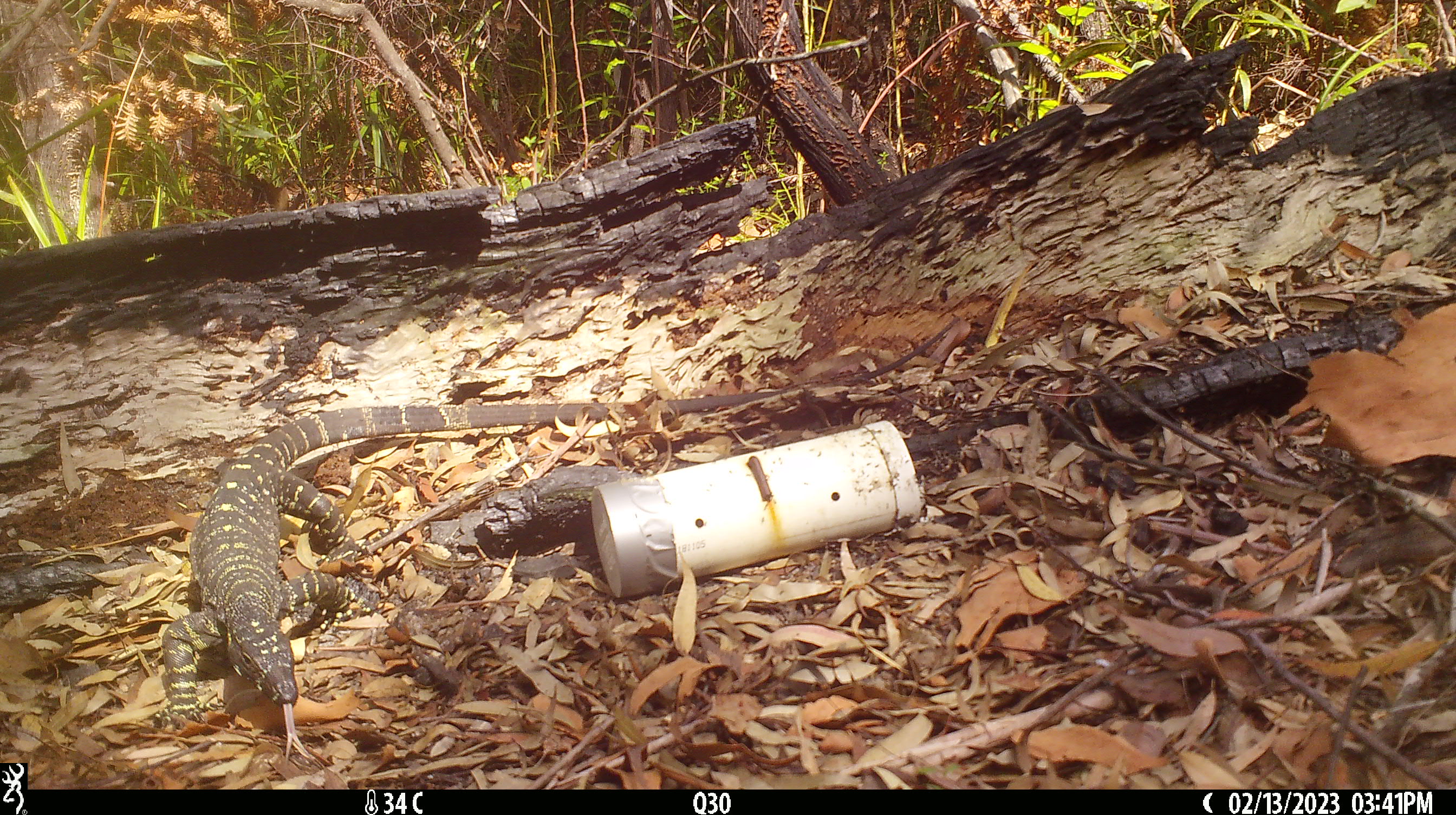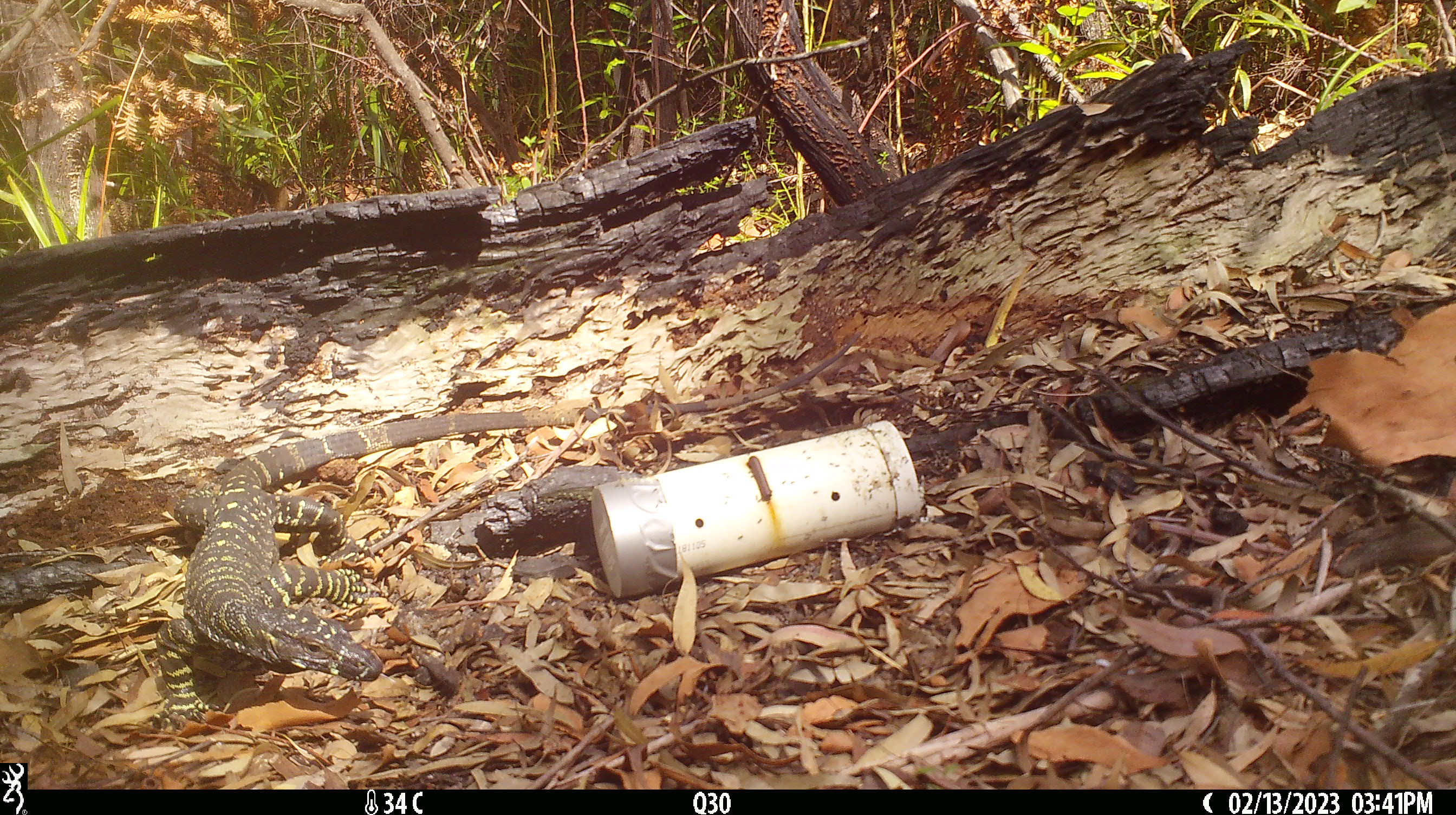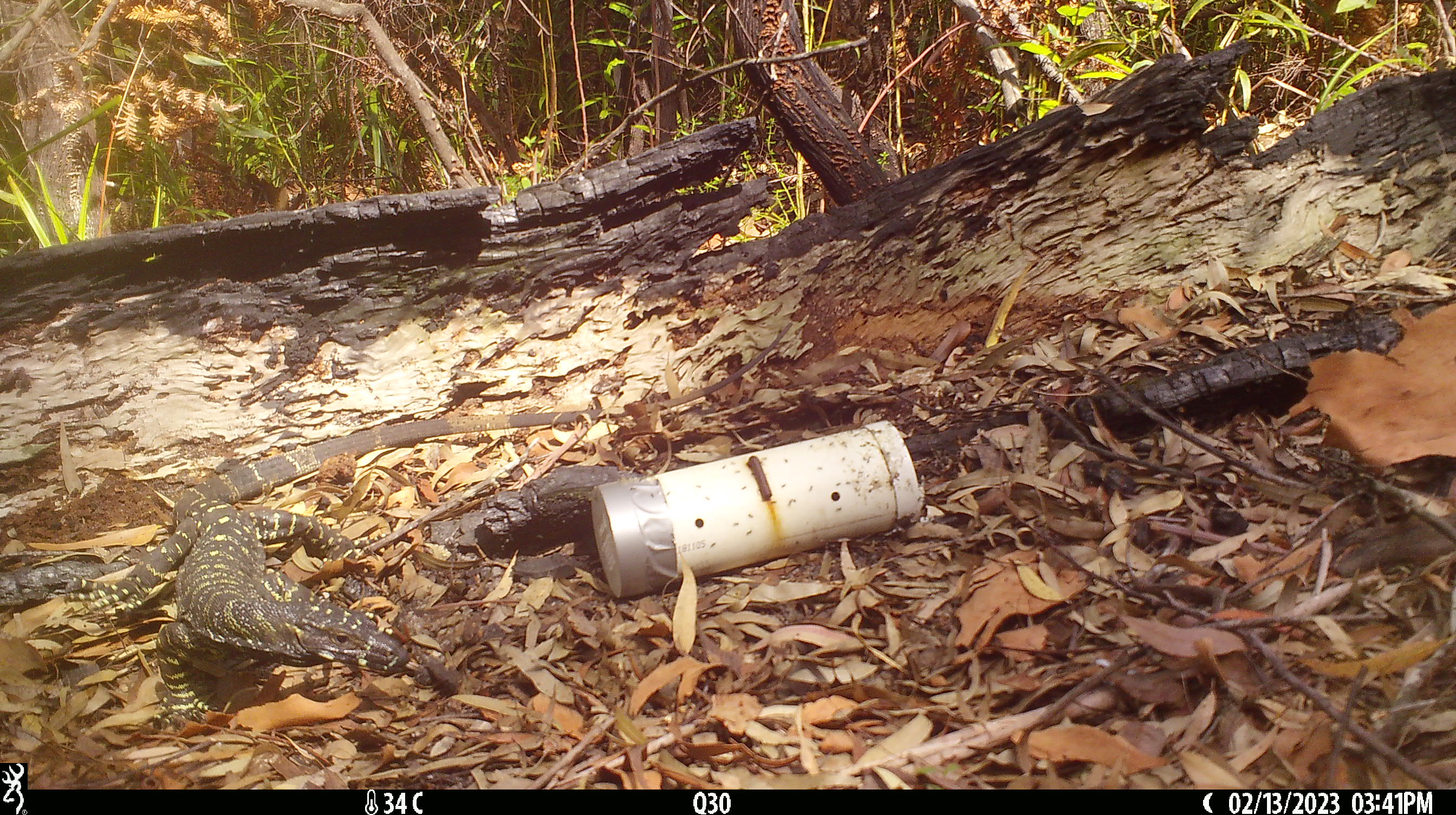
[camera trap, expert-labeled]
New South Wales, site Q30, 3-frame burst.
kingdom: Animalia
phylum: Chordata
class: Reptilia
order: Squamata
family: Varanidae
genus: Varanus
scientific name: Varanus varius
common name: lace monitor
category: goanna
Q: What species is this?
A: Goanna (lace monitor) (Varanus varius).